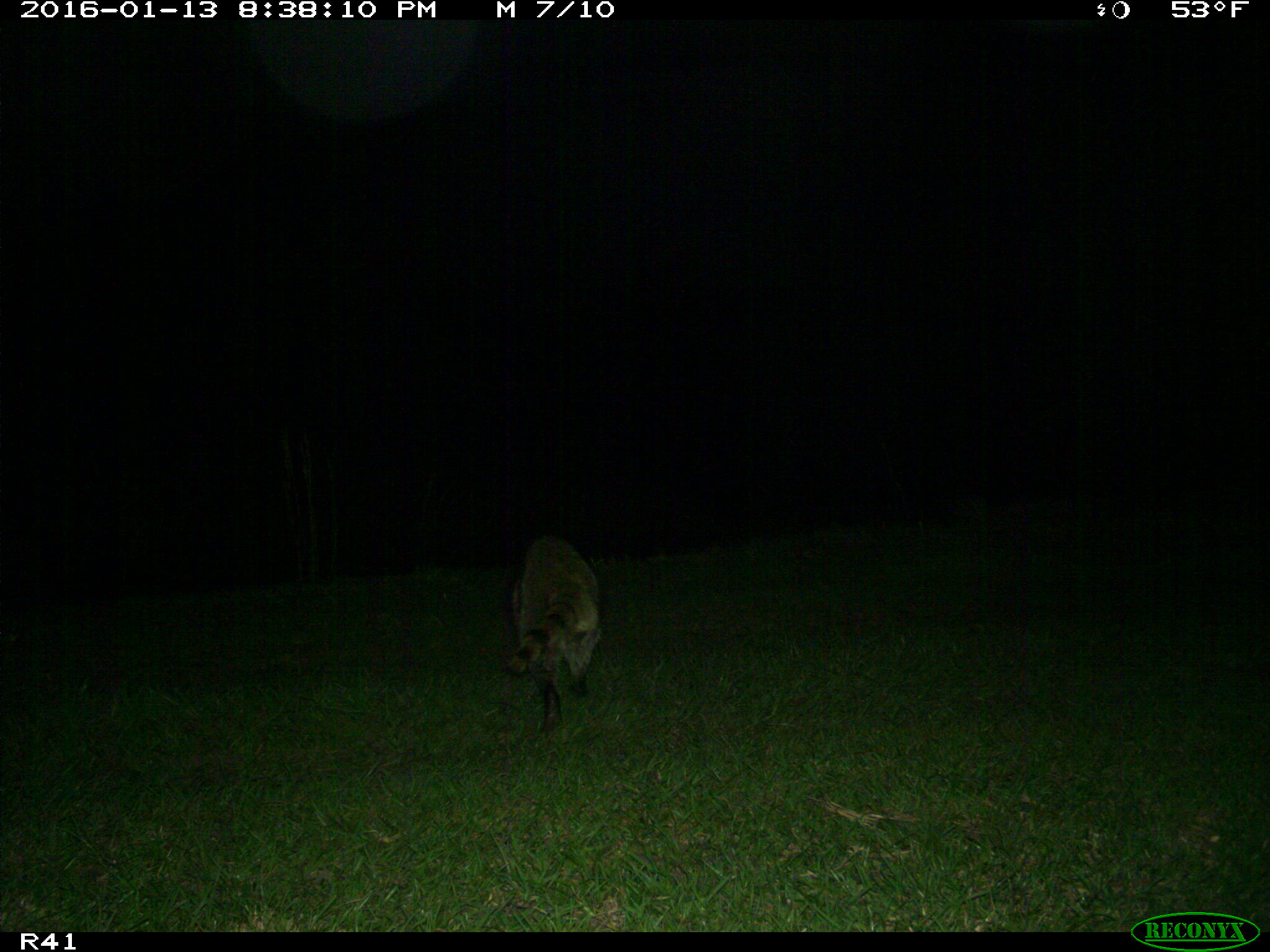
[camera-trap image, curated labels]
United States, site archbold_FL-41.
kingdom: Animalia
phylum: Chordata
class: Mammalia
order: Carnivora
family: Procyonidae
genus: Procyon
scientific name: Procyon lotor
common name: common raccoon